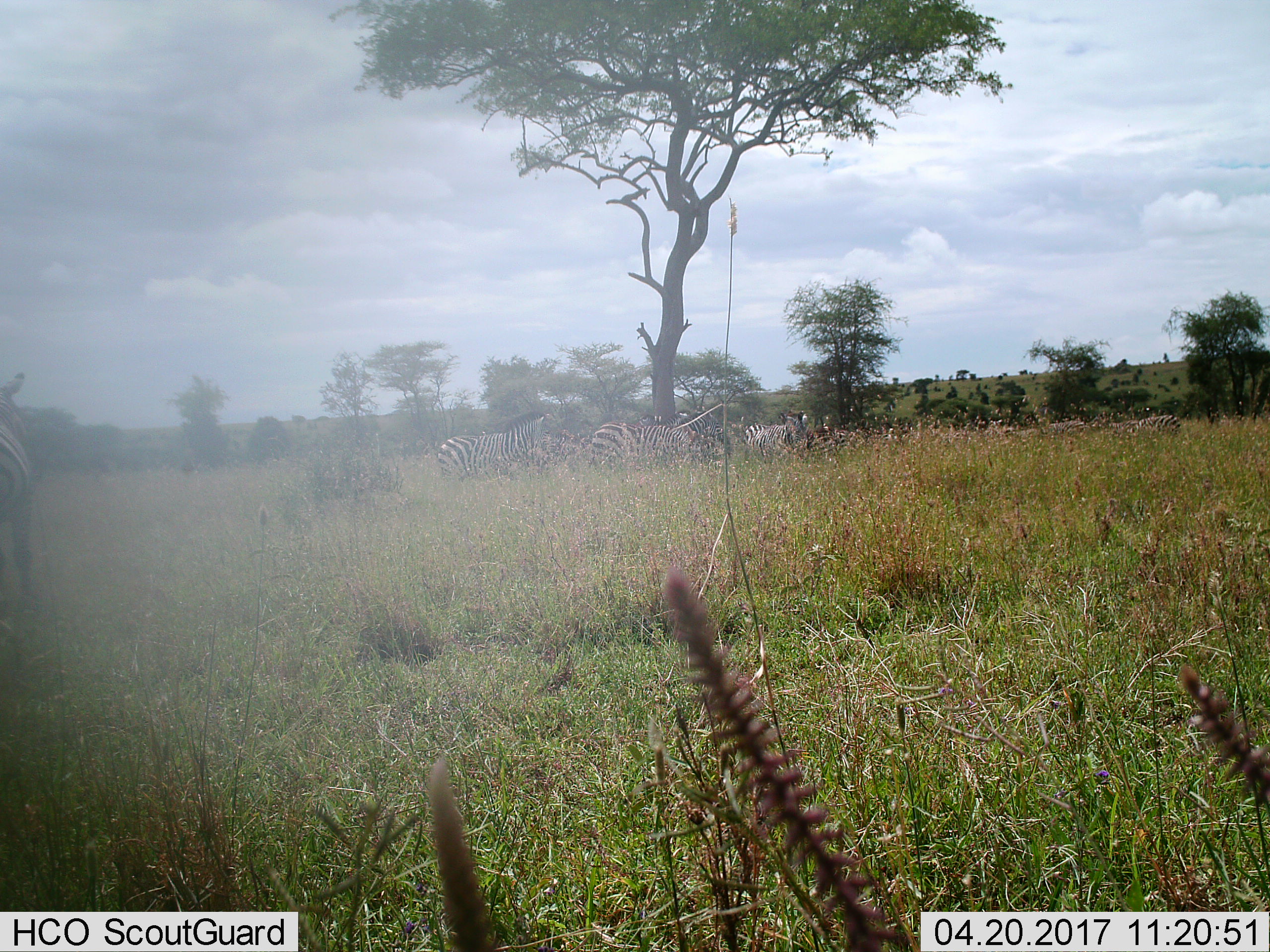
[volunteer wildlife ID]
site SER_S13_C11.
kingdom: Animalia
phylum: Chordata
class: Mammalia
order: Perissodactyla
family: Equidae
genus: Equus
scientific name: Equus quagga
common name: plains zebra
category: zebraplains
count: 9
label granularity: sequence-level